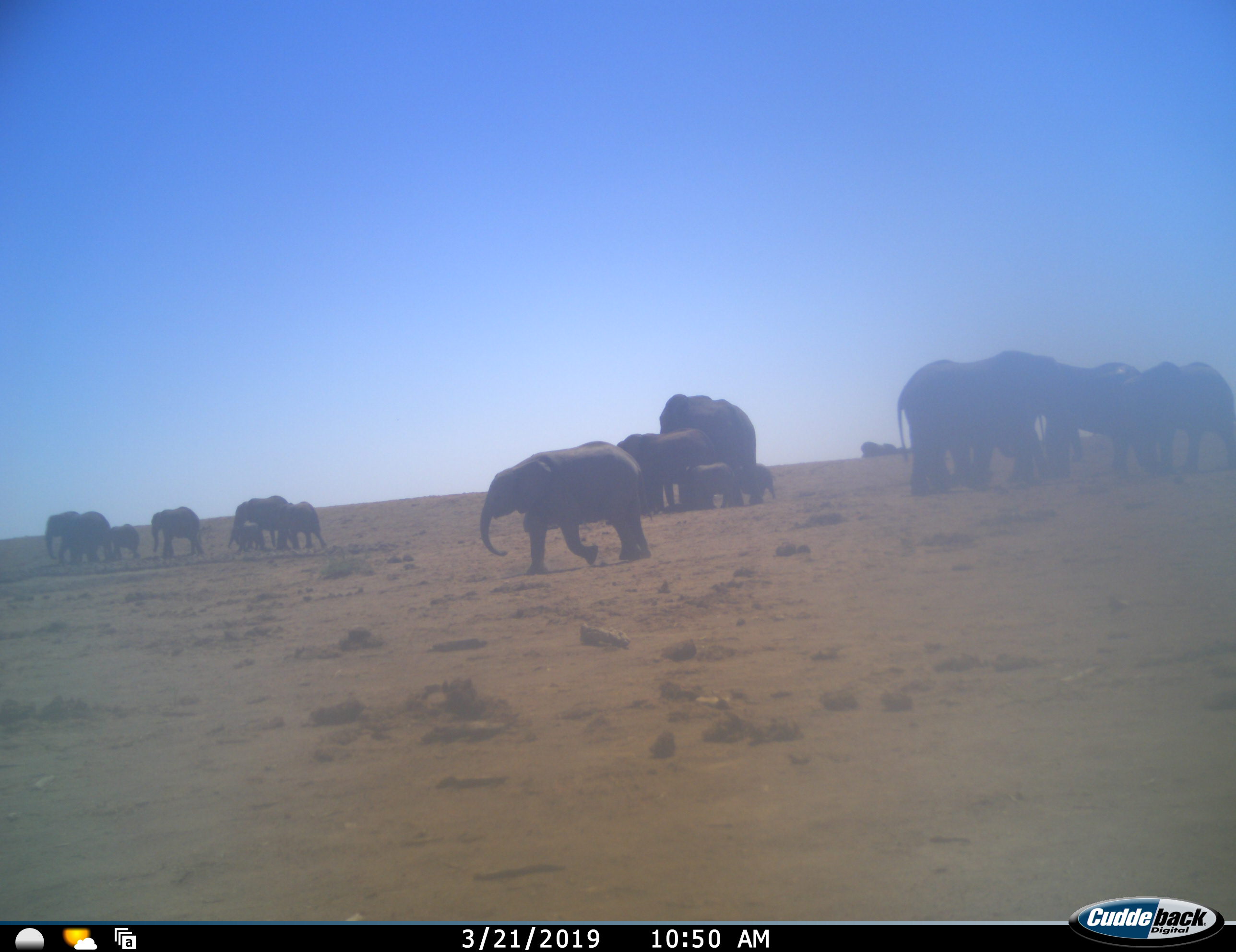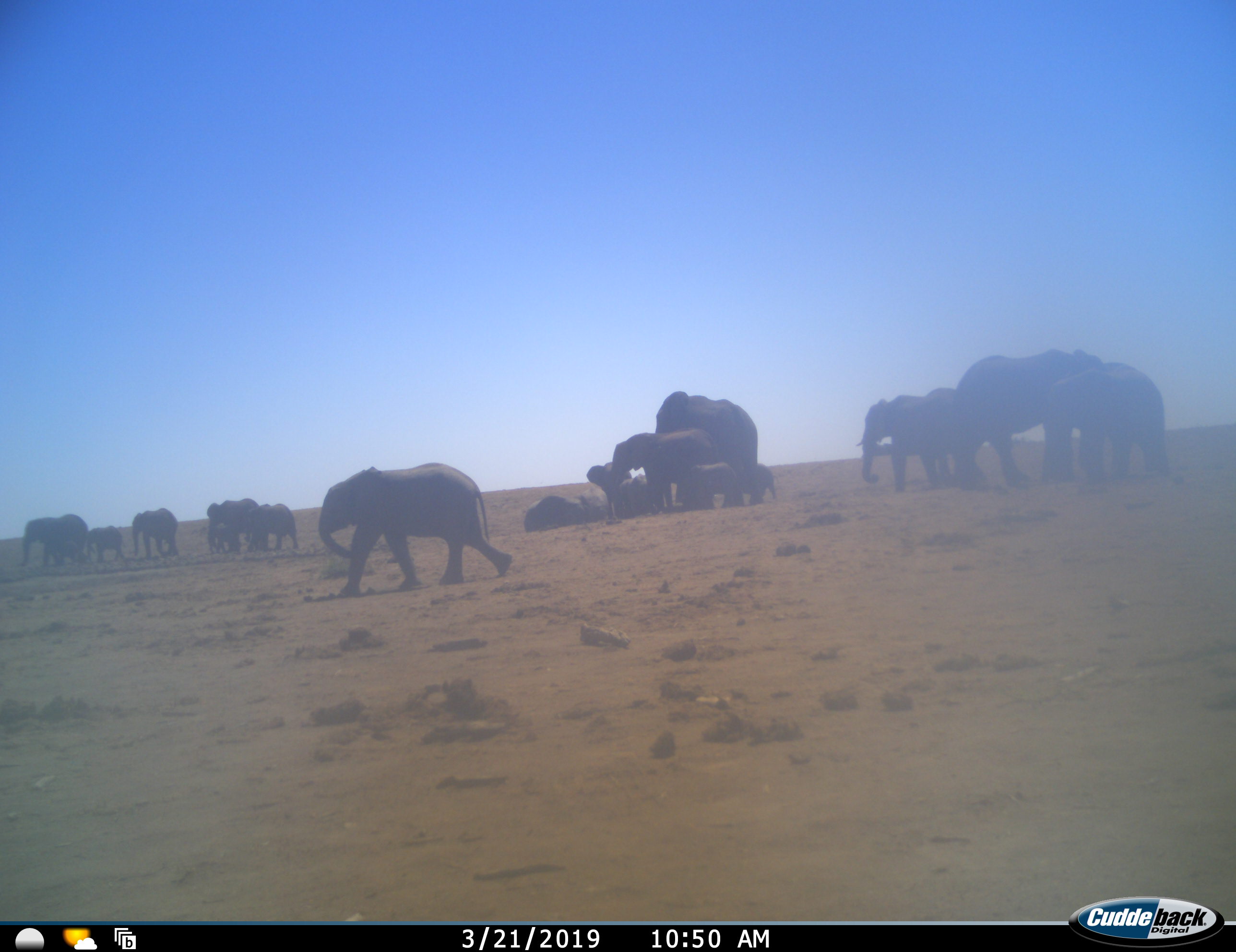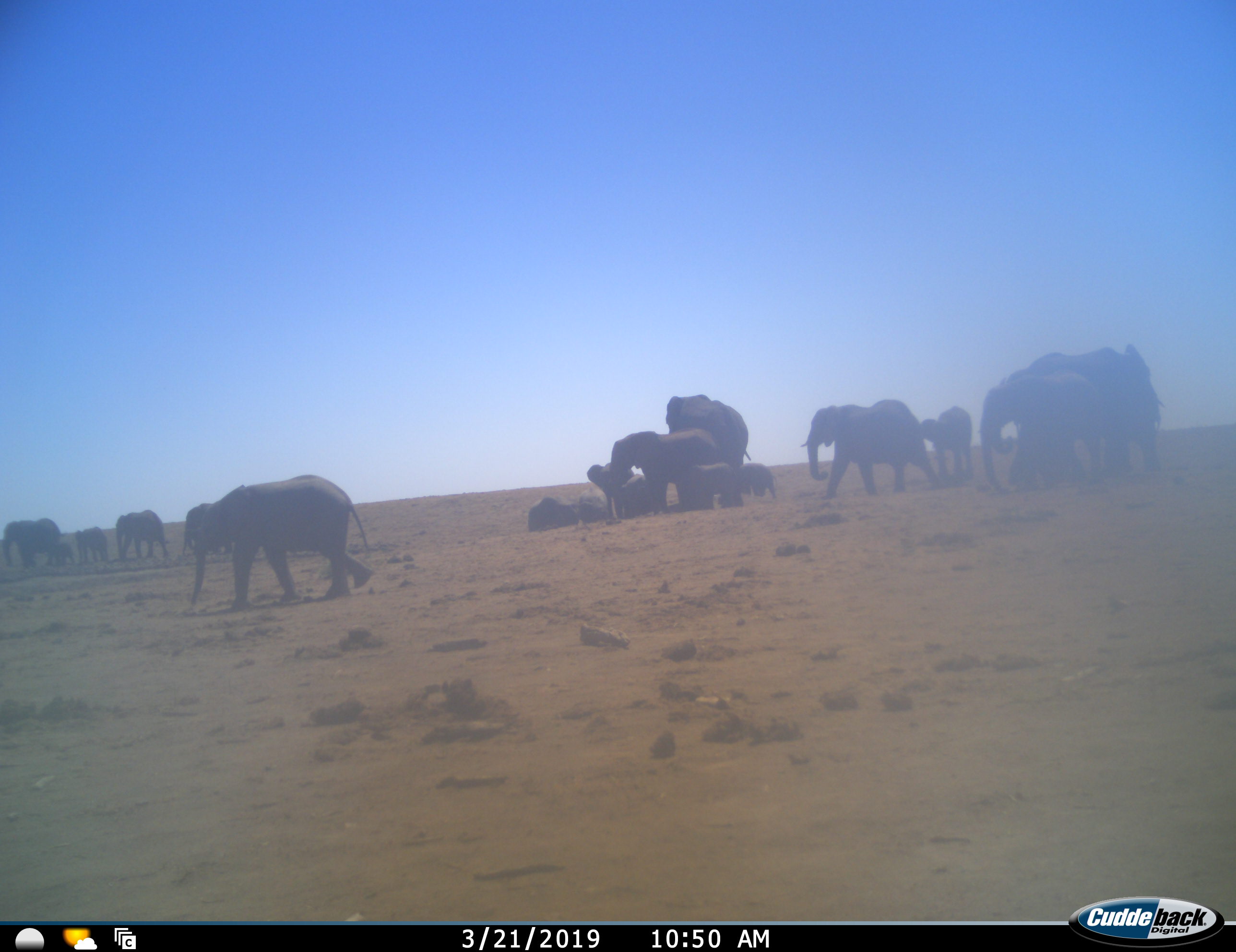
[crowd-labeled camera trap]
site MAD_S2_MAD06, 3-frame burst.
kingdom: Animalia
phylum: Chordata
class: Mammalia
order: Proboscidea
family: Elephantidae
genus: Loxodonta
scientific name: Loxodonta africana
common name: african bush elephant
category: elephant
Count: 11-50.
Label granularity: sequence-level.